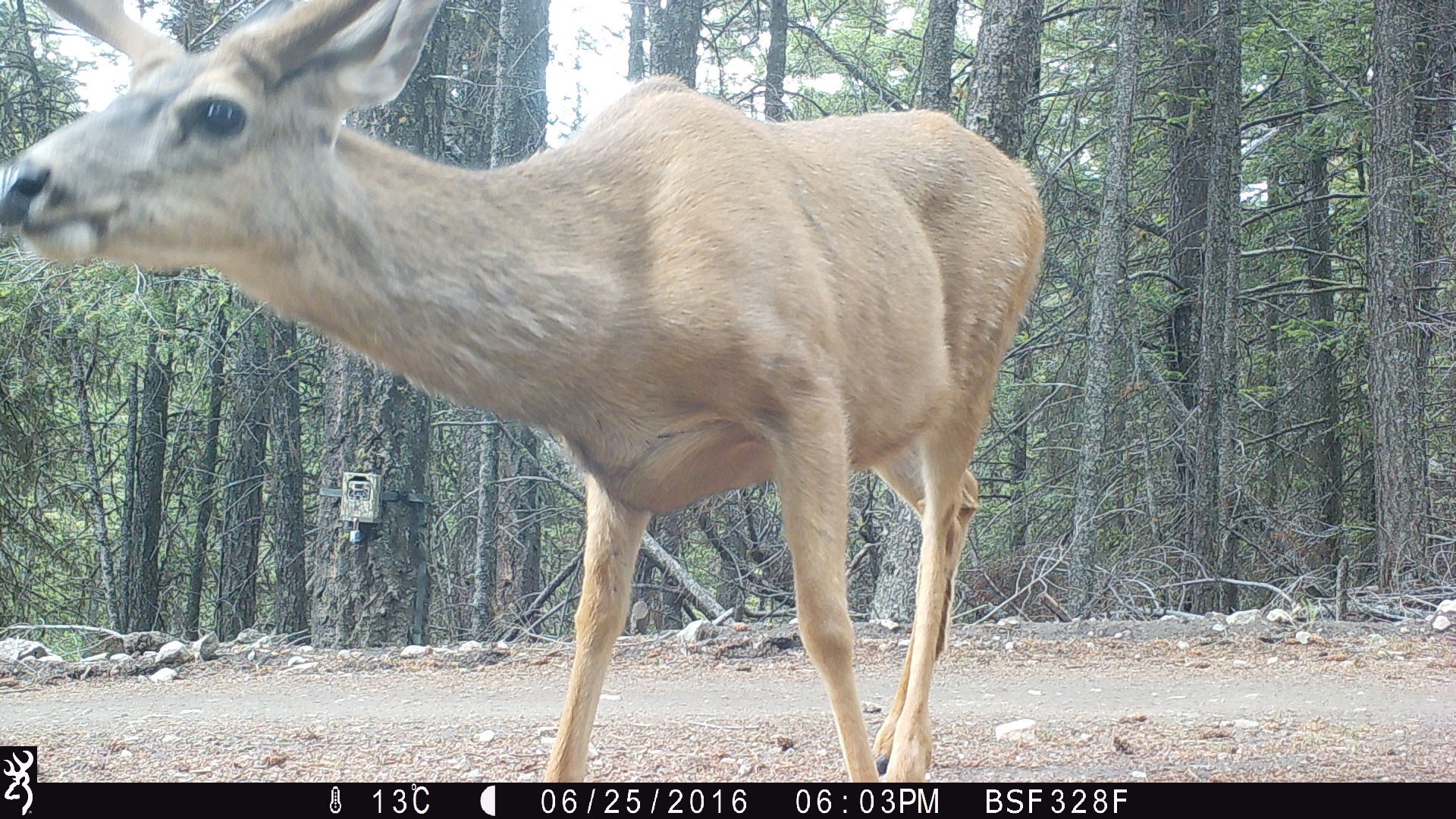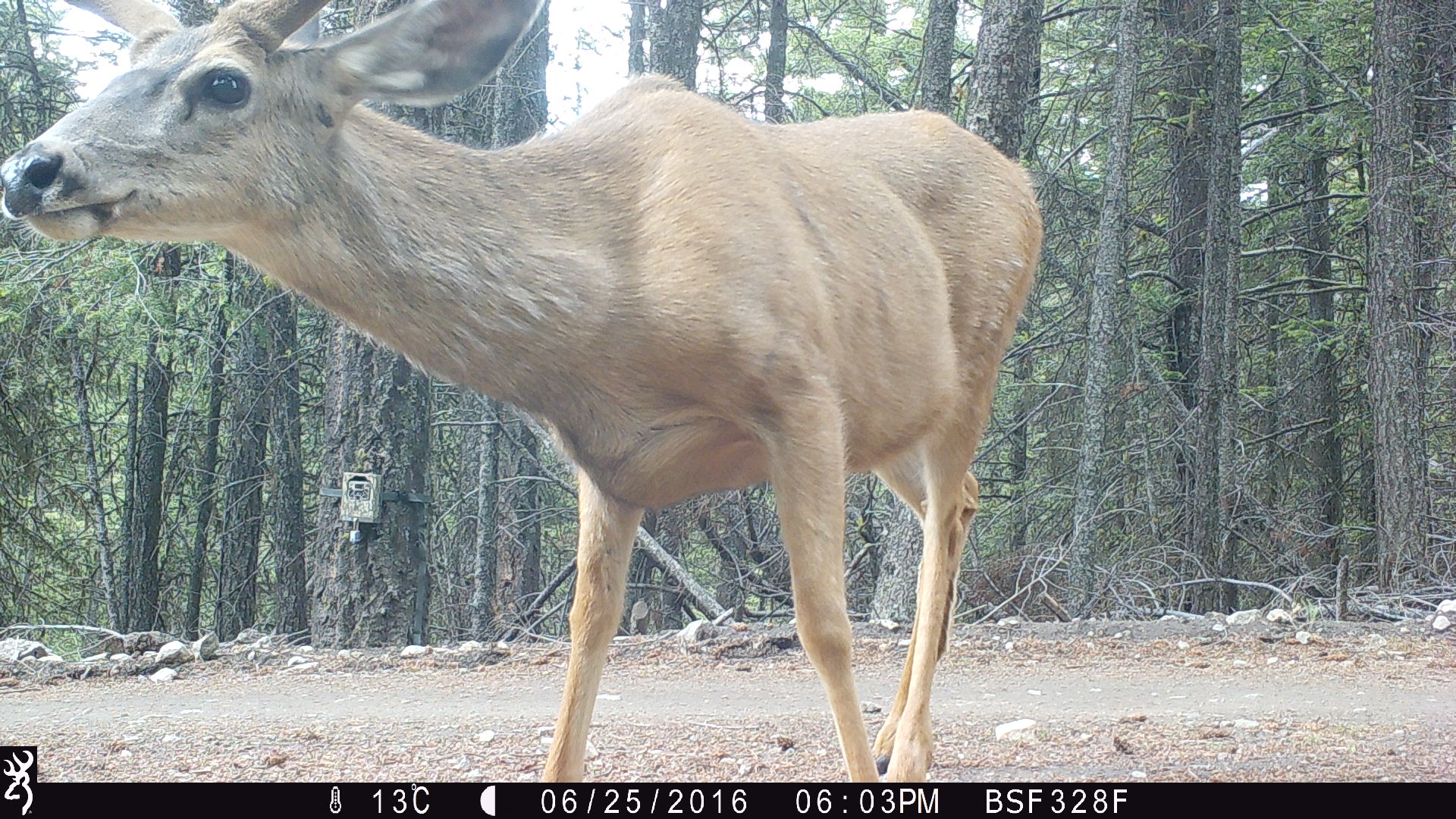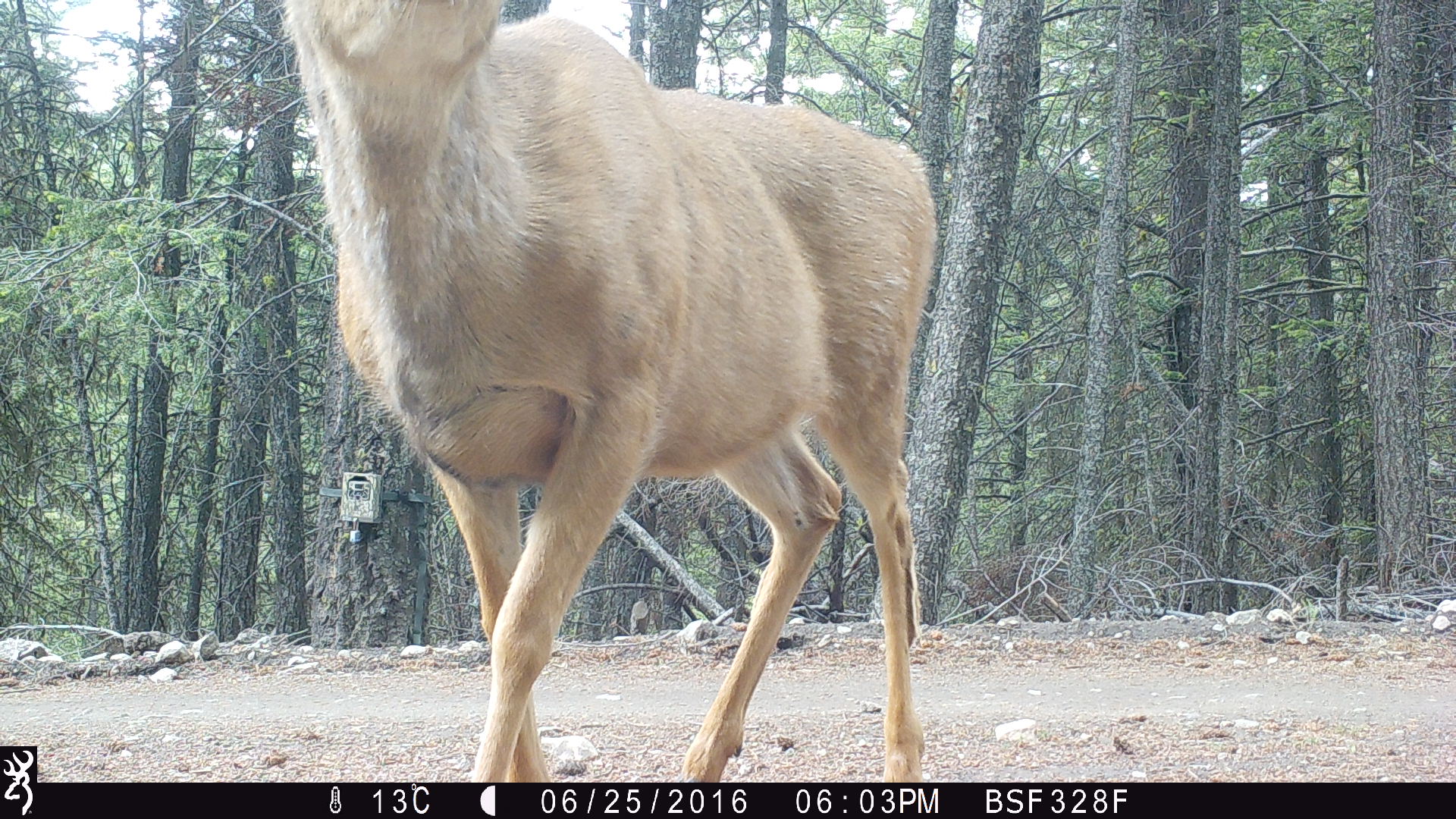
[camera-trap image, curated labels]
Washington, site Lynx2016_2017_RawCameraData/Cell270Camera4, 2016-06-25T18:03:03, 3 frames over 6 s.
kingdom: Animalia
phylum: Chordata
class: Mammalia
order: Artiodactyla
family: Cervidae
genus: Odocoileus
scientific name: Odocoileus hemionus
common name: mule deer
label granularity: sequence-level